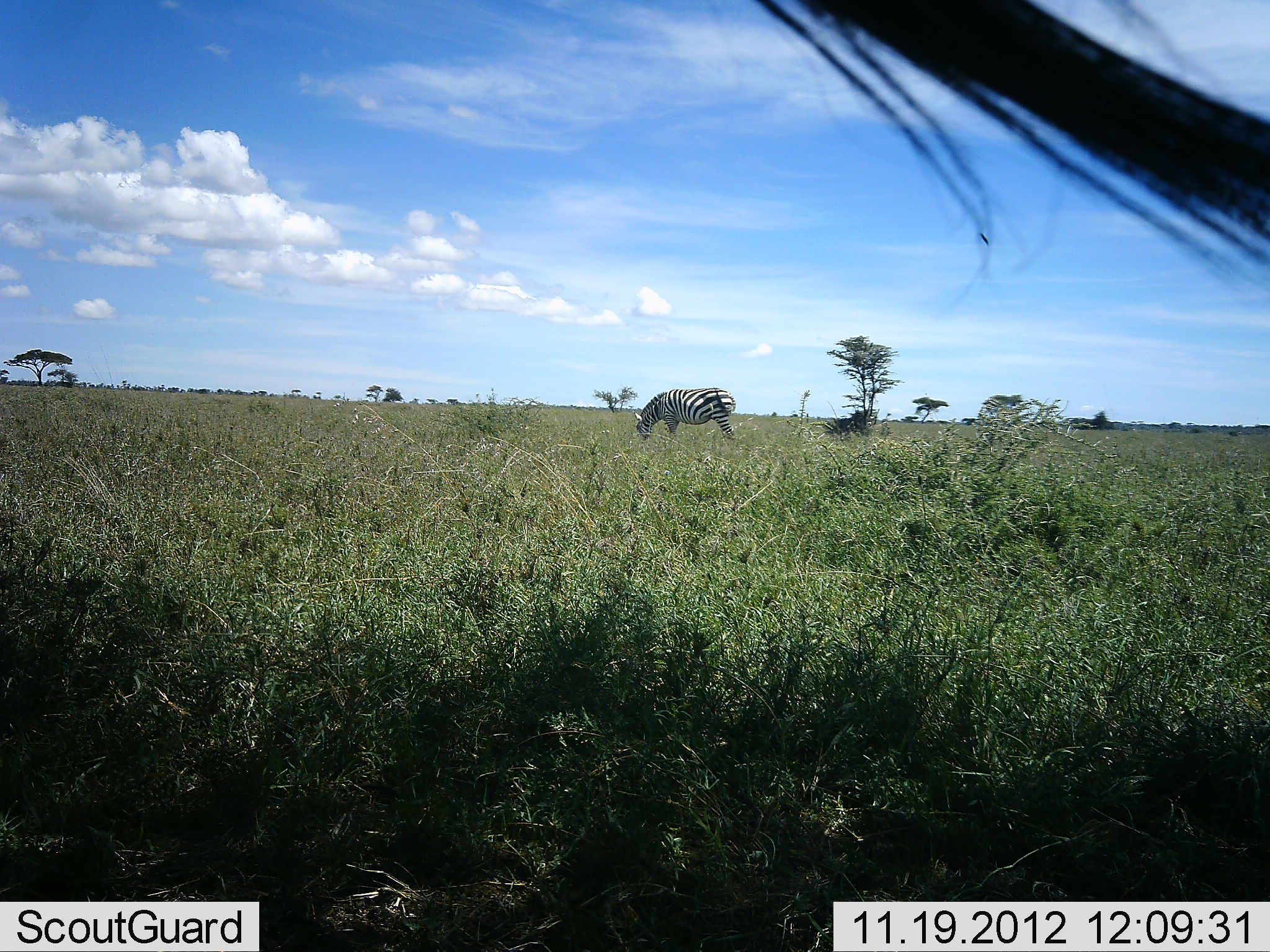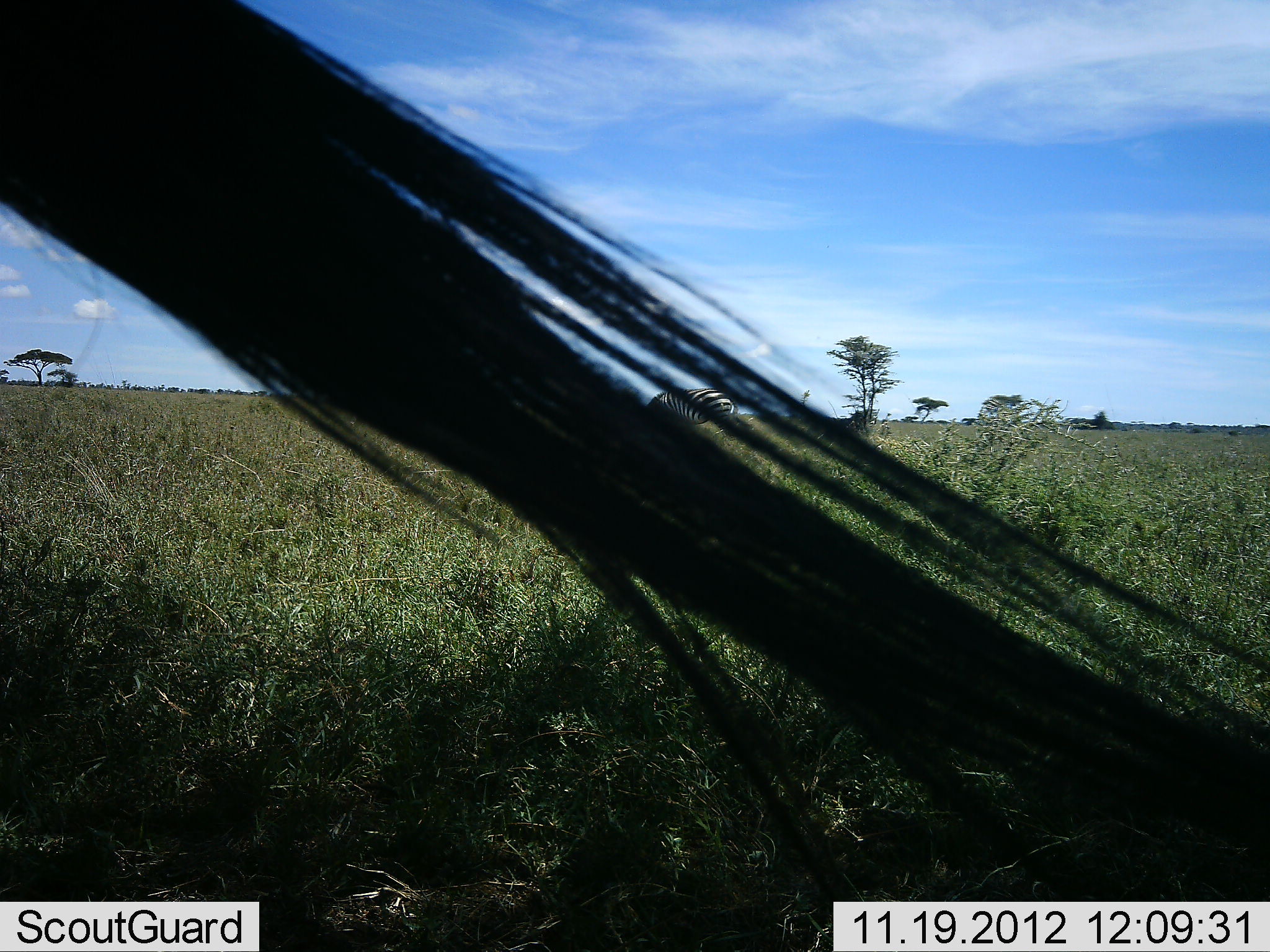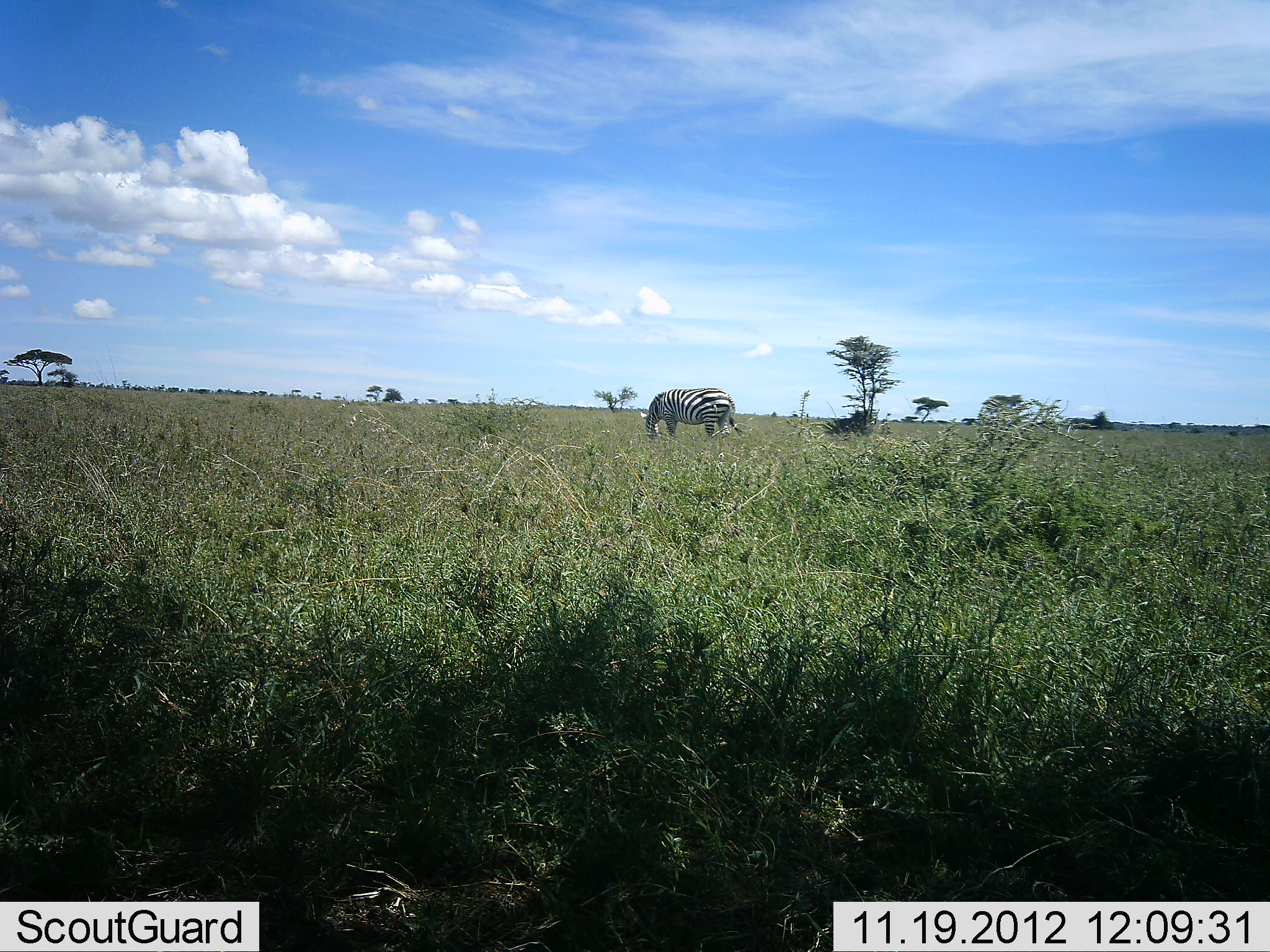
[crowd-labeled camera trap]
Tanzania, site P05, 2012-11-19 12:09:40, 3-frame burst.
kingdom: Animalia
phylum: Chordata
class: Mammalia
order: Perissodactyla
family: Equidae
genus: Equus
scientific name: Equus quagga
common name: plains zebra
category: zebra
Zebra (plains zebra) (Equus quagga), count 2. Behavior (volunteer vote fractions): standing 69%, resting 0%, moving 15%, interacting 0%. Young present (vote fraction): 0%. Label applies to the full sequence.